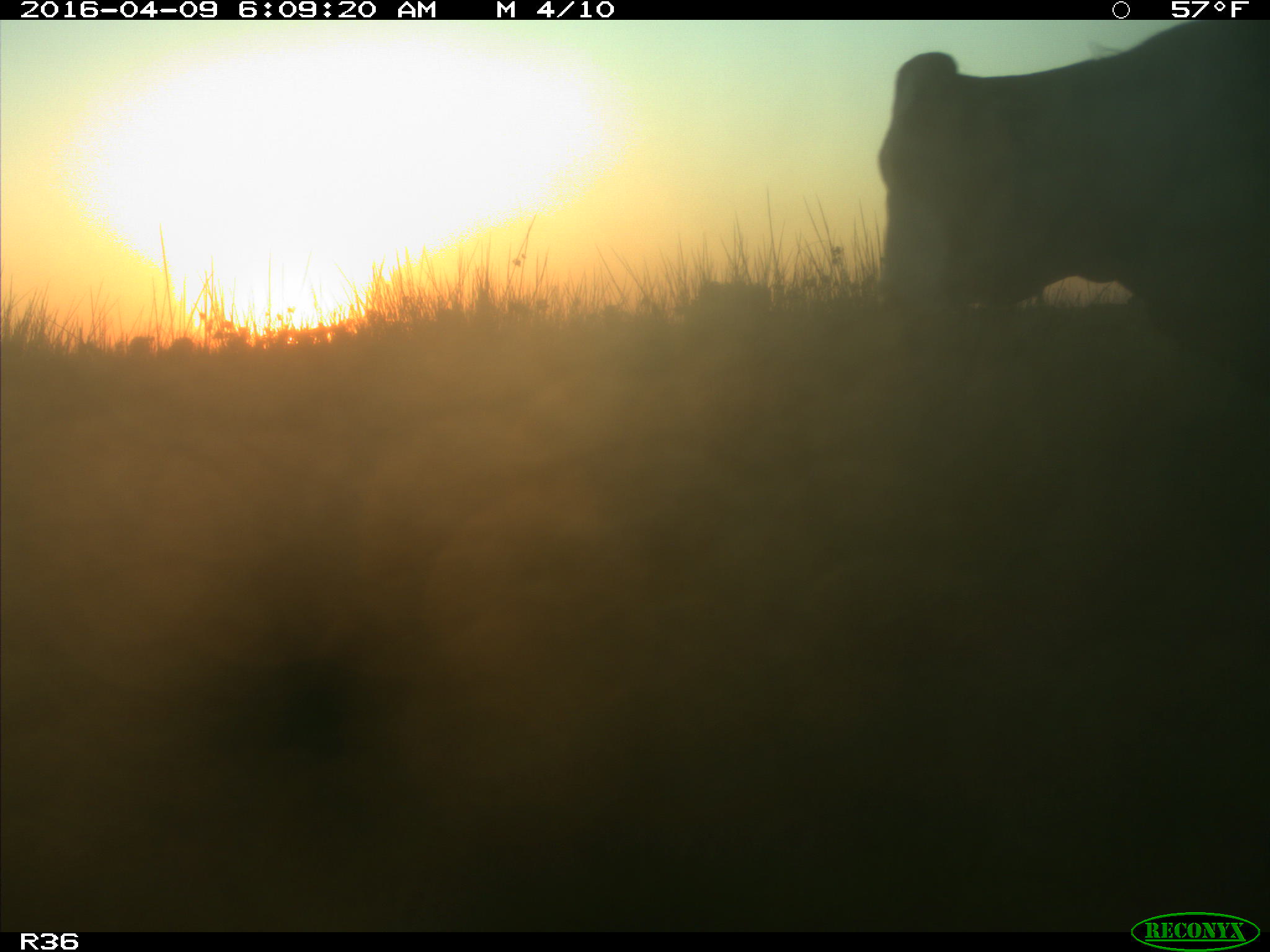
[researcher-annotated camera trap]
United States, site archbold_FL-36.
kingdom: Animalia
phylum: Chordata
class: Mammalia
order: Artiodactyla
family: Bovidae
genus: Bos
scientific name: Bos taurus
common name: domestic cow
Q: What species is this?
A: Bos taurus (domestic cow).